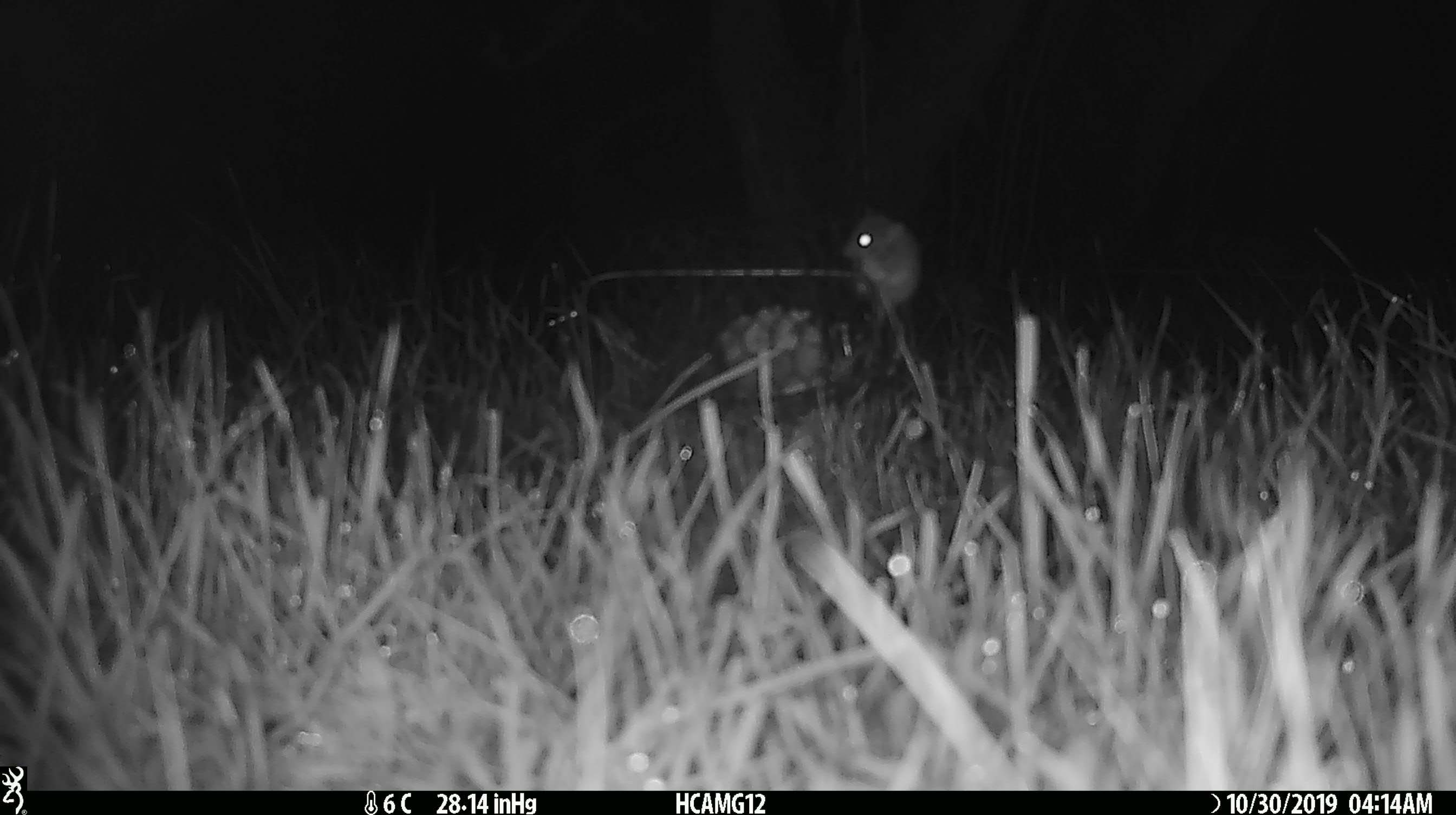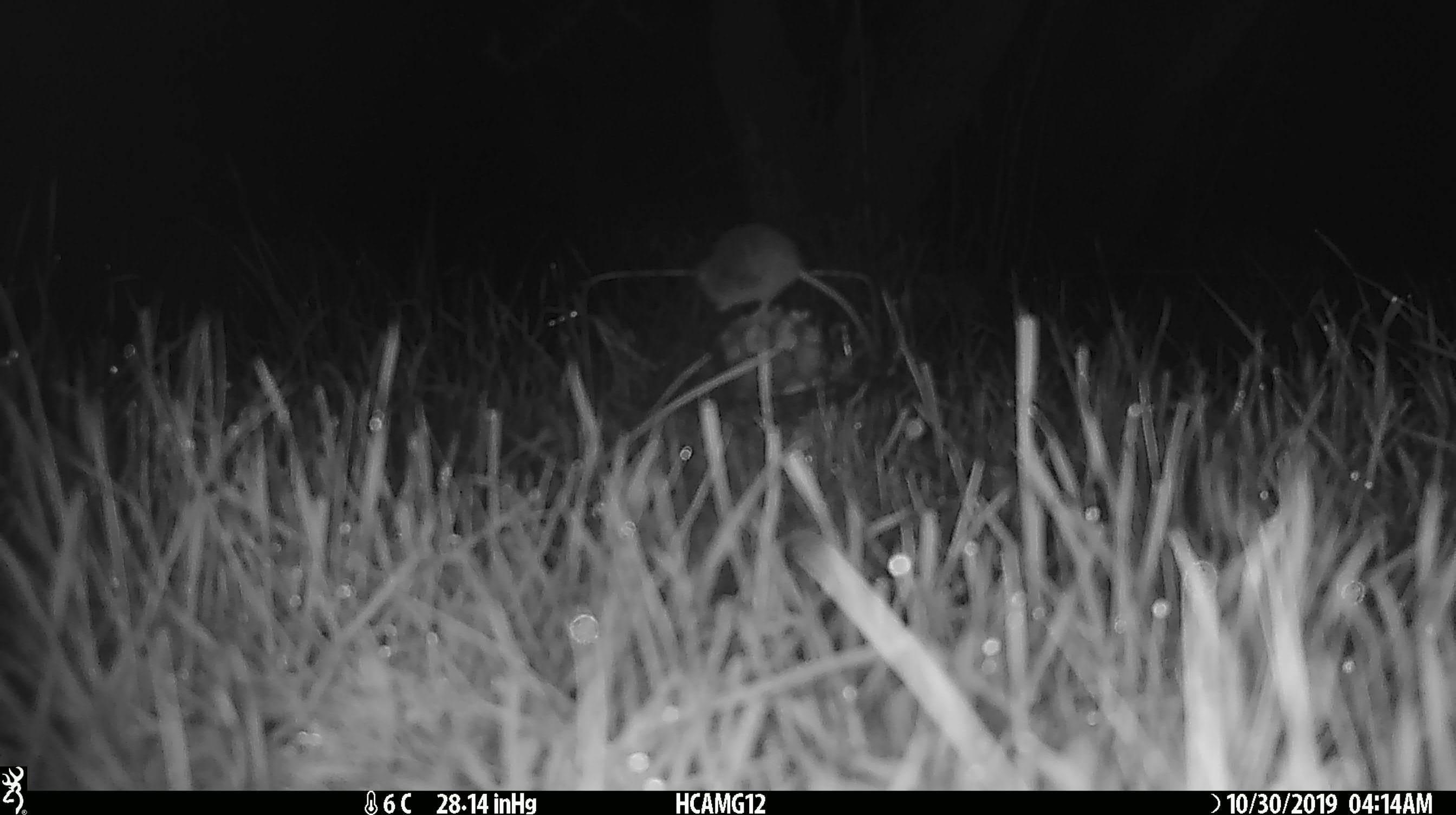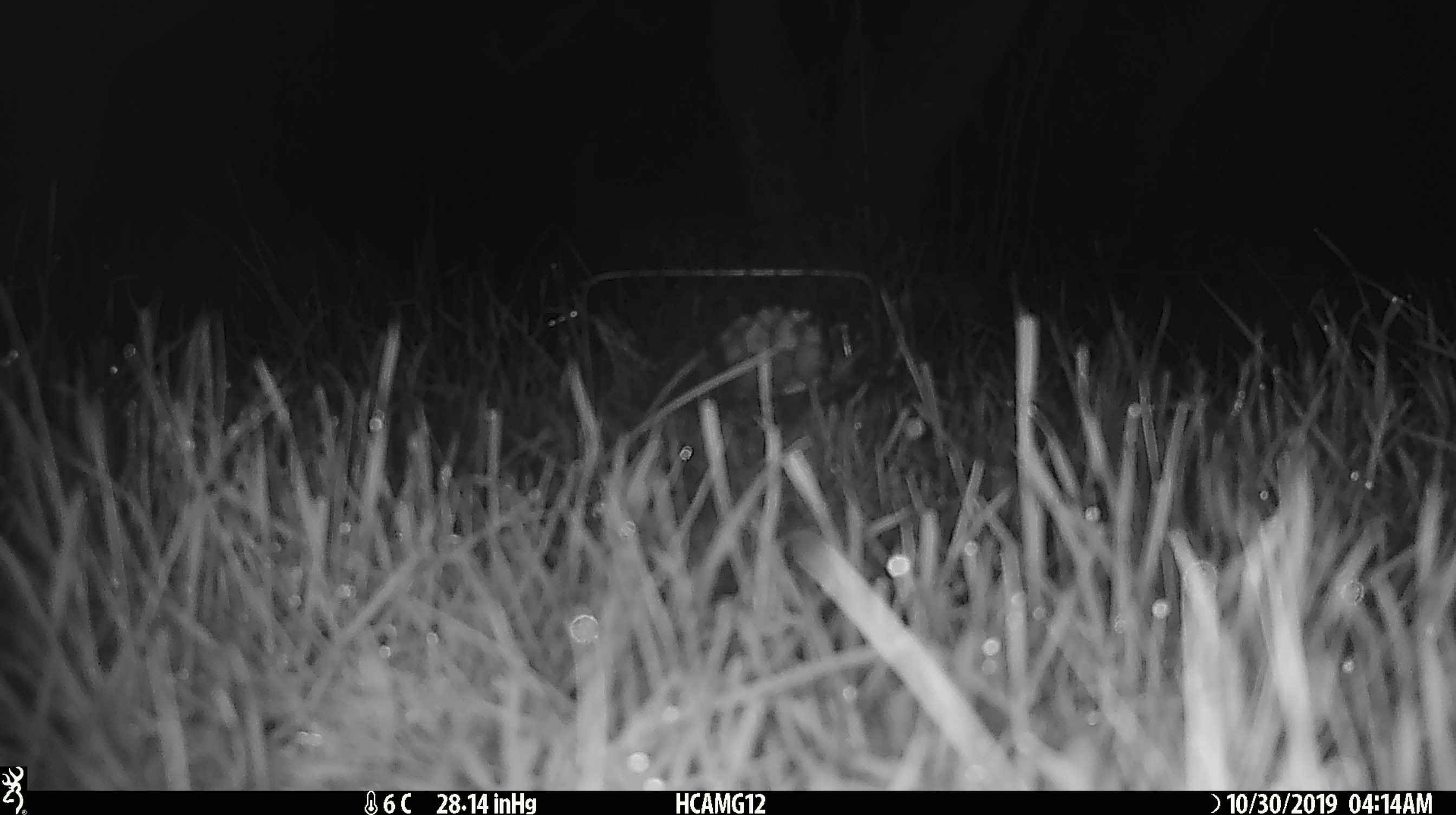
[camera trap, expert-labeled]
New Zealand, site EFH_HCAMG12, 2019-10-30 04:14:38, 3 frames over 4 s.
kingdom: Animalia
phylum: Chordata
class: Mammalia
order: Rodentia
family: Muridae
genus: Mus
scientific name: Mus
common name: mouse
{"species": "mouse (Mus)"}